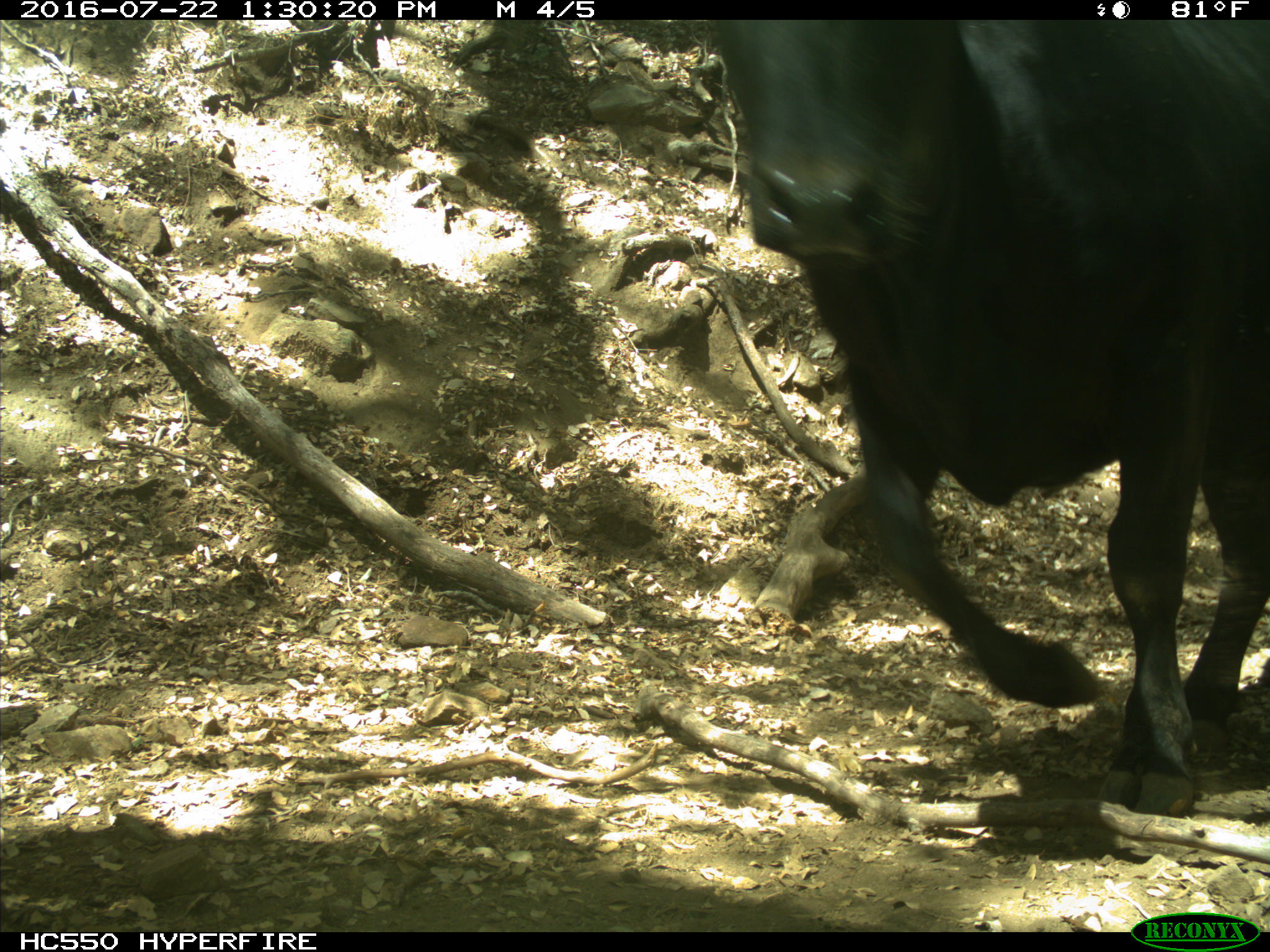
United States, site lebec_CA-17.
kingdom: Animalia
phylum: Chordata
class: Mammalia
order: Artiodactyla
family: Bovidae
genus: Bos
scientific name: Bos taurus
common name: domestic cow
Bos taurus (domestic cow).